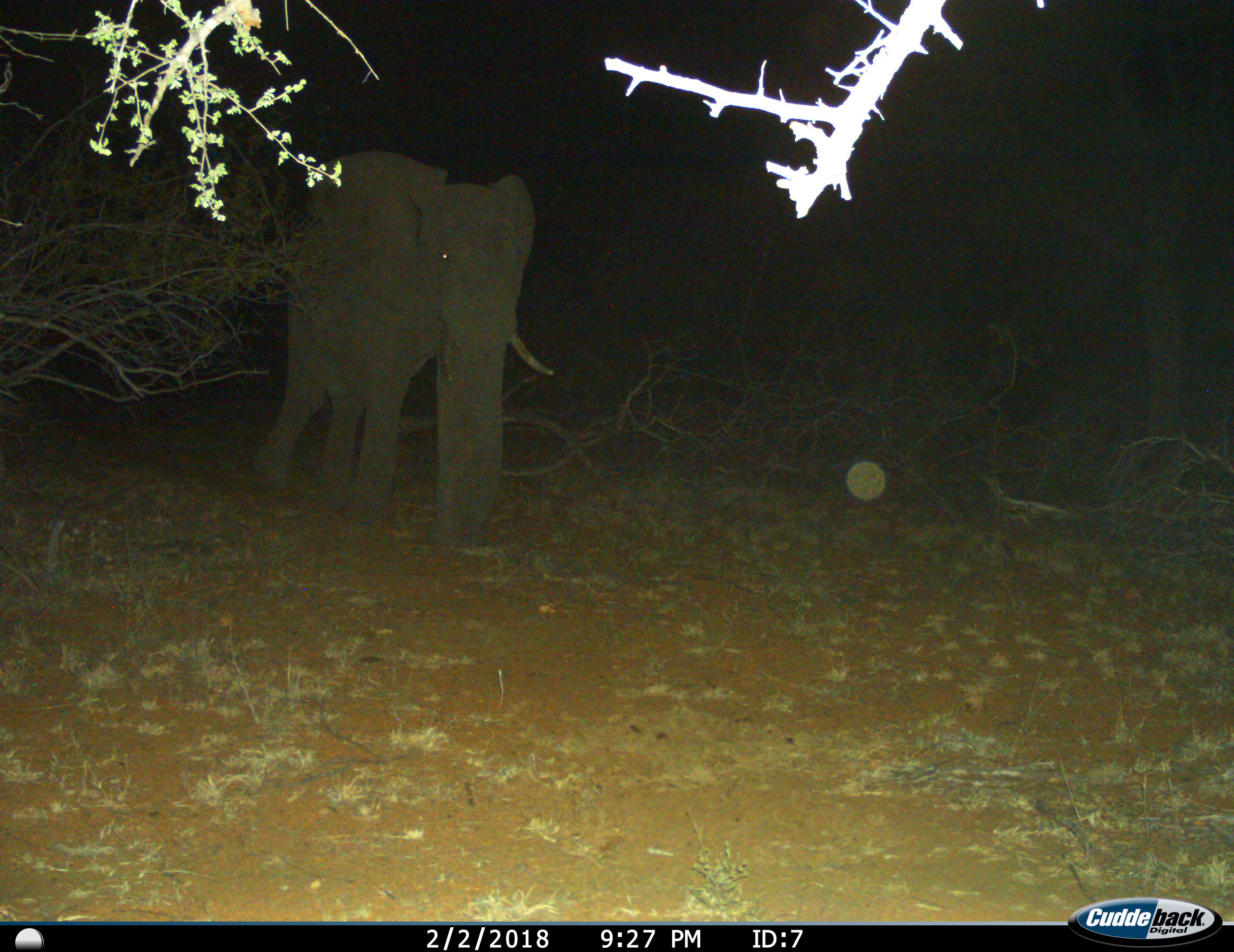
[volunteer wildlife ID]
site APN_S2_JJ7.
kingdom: Animalia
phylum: Chordata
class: Mammalia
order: Proboscidea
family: Elephantidae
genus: Loxodonta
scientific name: Loxodonta africana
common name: african bush elephant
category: elephant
Elephant (african bush elephant) (Loxodonta africana), count 1. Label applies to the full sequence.